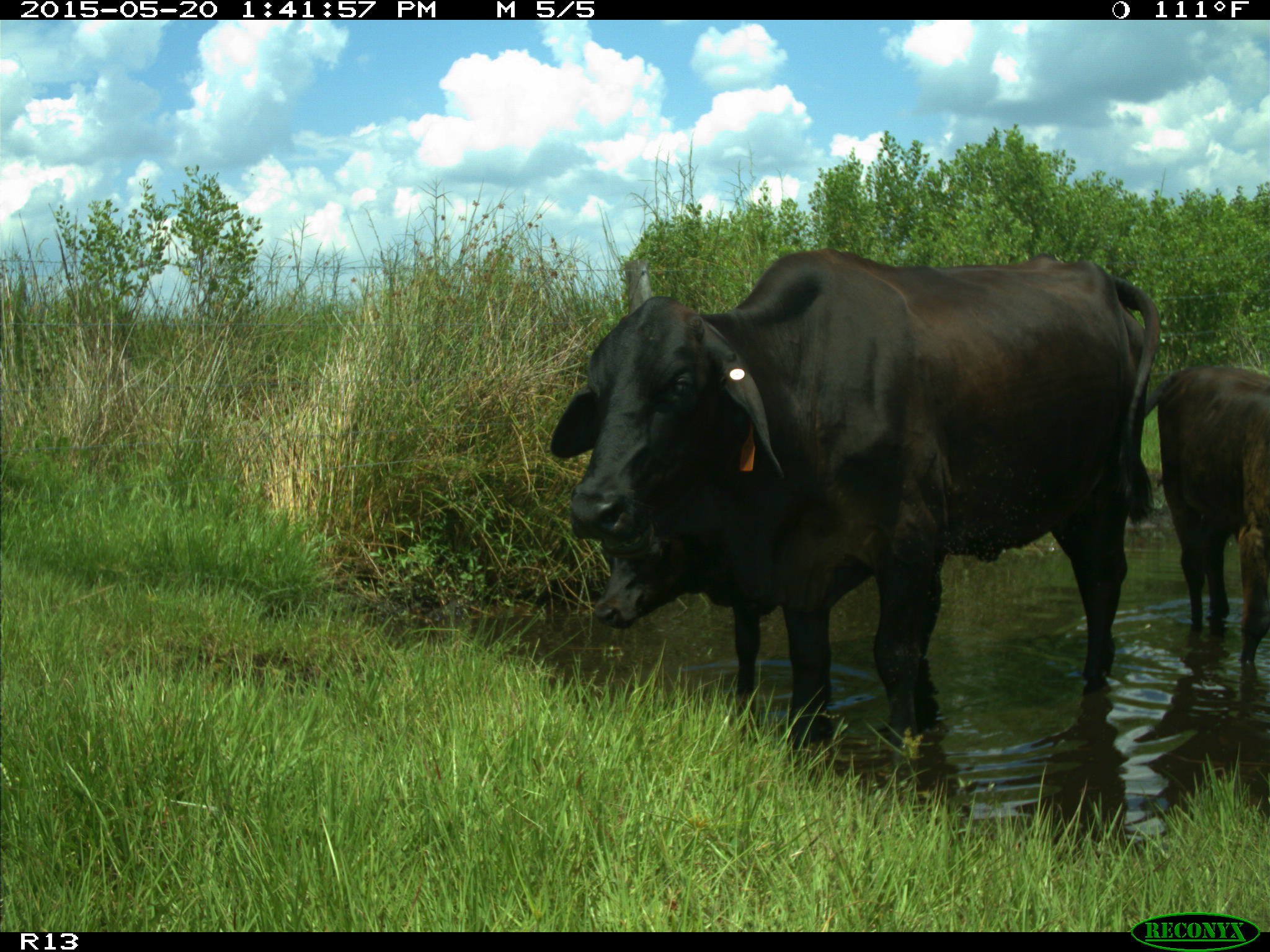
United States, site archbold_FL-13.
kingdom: Animalia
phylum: Chordata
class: Mammalia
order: Artiodactyla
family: Bovidae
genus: Bos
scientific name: Bos taurus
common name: domestic cow